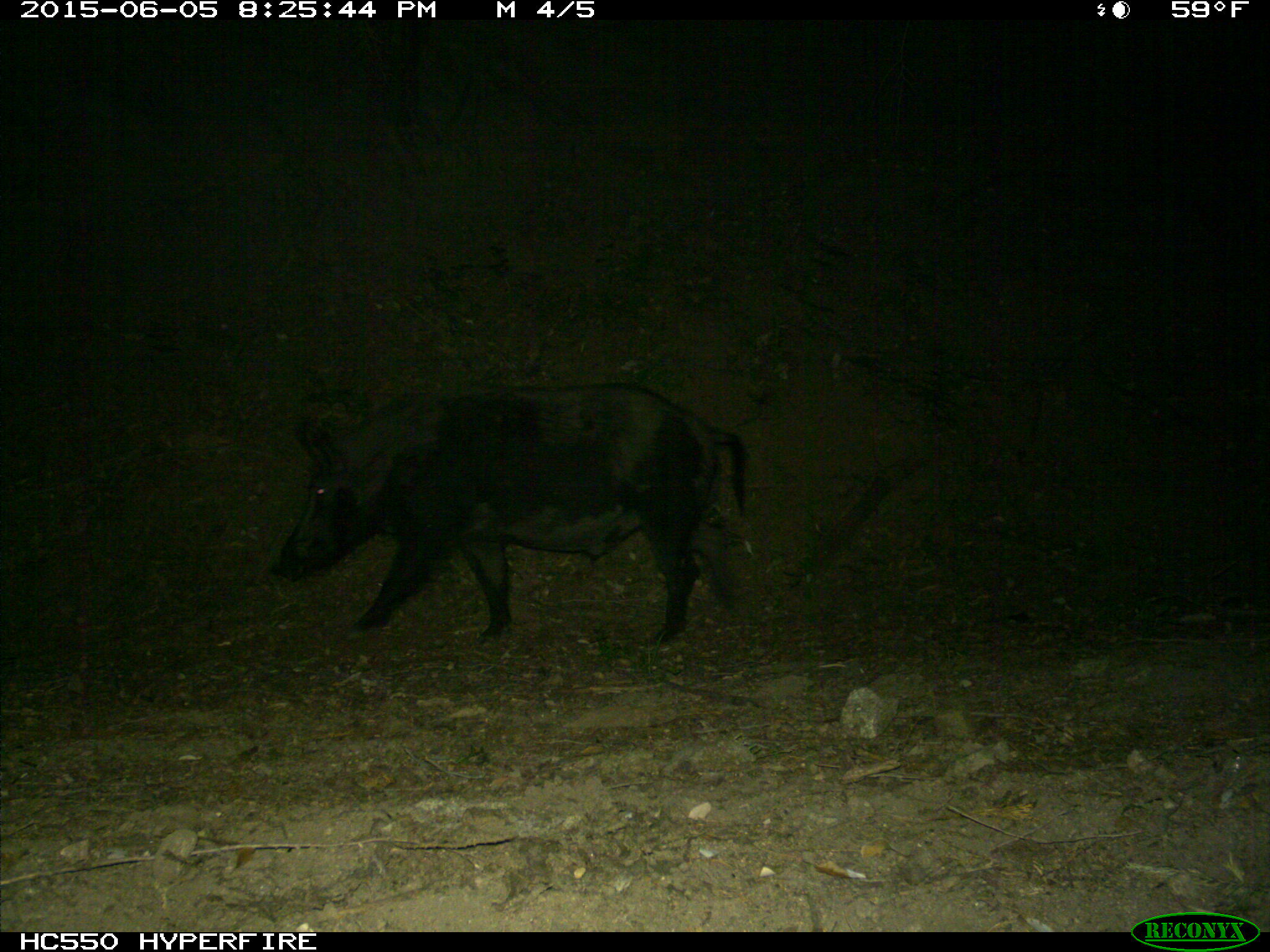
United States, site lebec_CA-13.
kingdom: Animalia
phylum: Chordata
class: Mammalia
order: Artiodactyla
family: Suidae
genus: Sus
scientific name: Sus scrofa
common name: wild boar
Sus scrofa (wild boar).